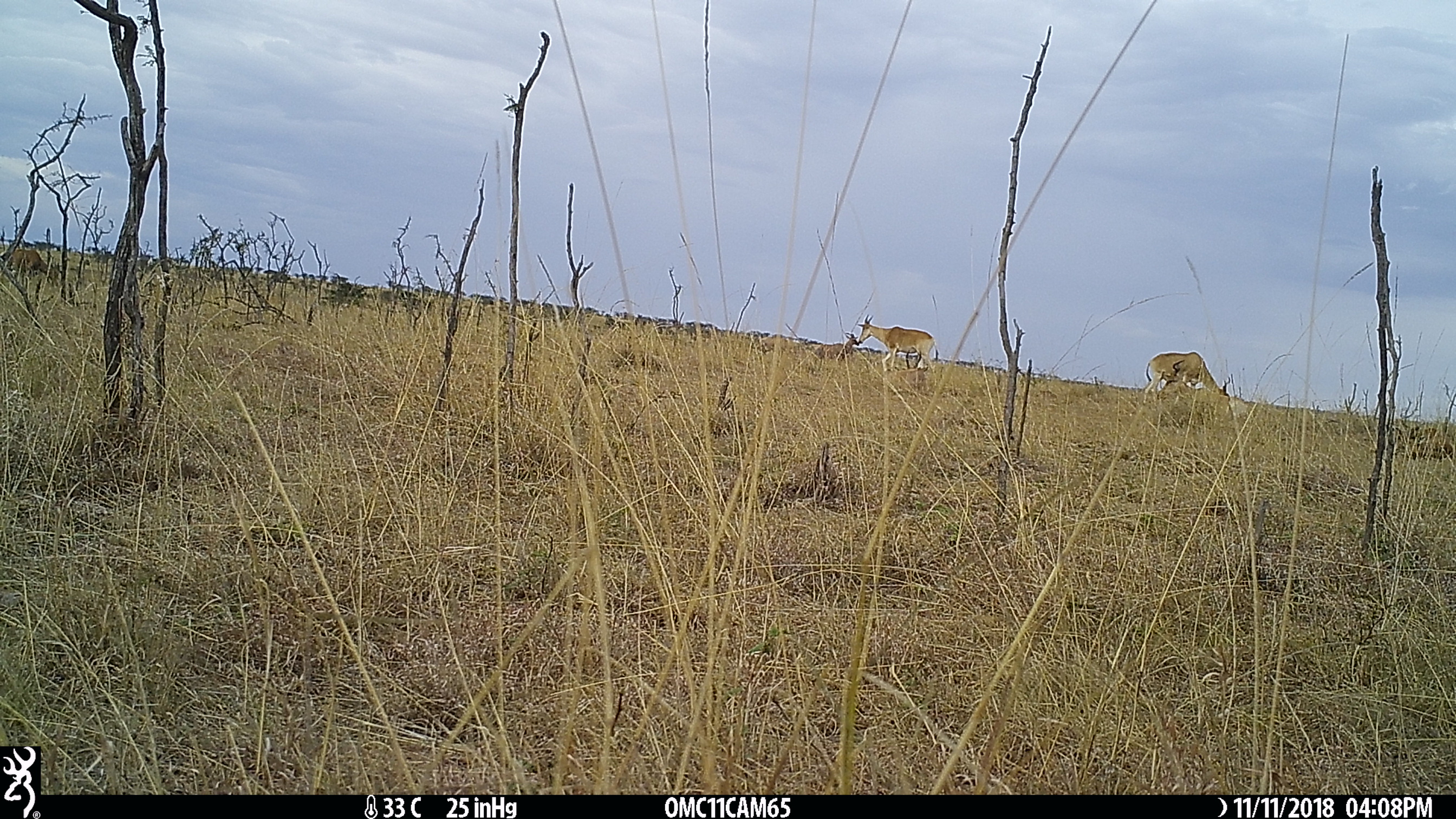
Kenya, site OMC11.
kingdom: Animalia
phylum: Chordata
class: Mammalia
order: Artiodactyla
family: Bovidae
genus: Alcelaphus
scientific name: Alcelaphus buselaphus cokii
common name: coke's hartebeest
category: hartebeest cokes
Hartebeest cokes (coke's hartebeest) (Alcelaphus buselaphus cokii).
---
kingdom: Animalia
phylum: Chordata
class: Mammalia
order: Artiodactyla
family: Bovidae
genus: Damaliscus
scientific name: Damaliscus lunatus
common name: topi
Topi (Damaliscus lunatus).